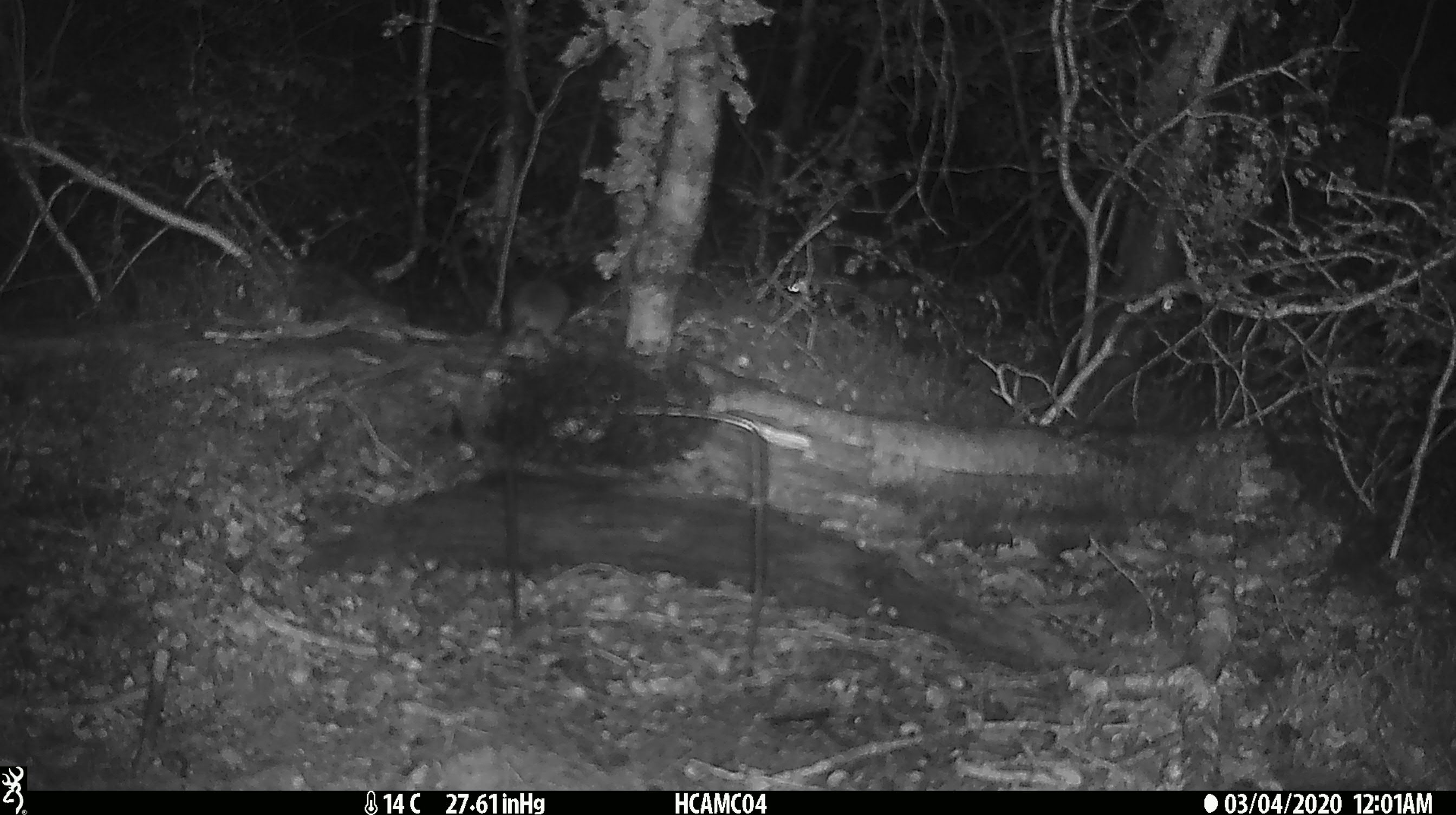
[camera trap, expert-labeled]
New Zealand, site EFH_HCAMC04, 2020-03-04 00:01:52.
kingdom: Animalia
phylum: Chordata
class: Mammalia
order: Rodentia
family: Muridae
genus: Mus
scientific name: Mus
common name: mouse